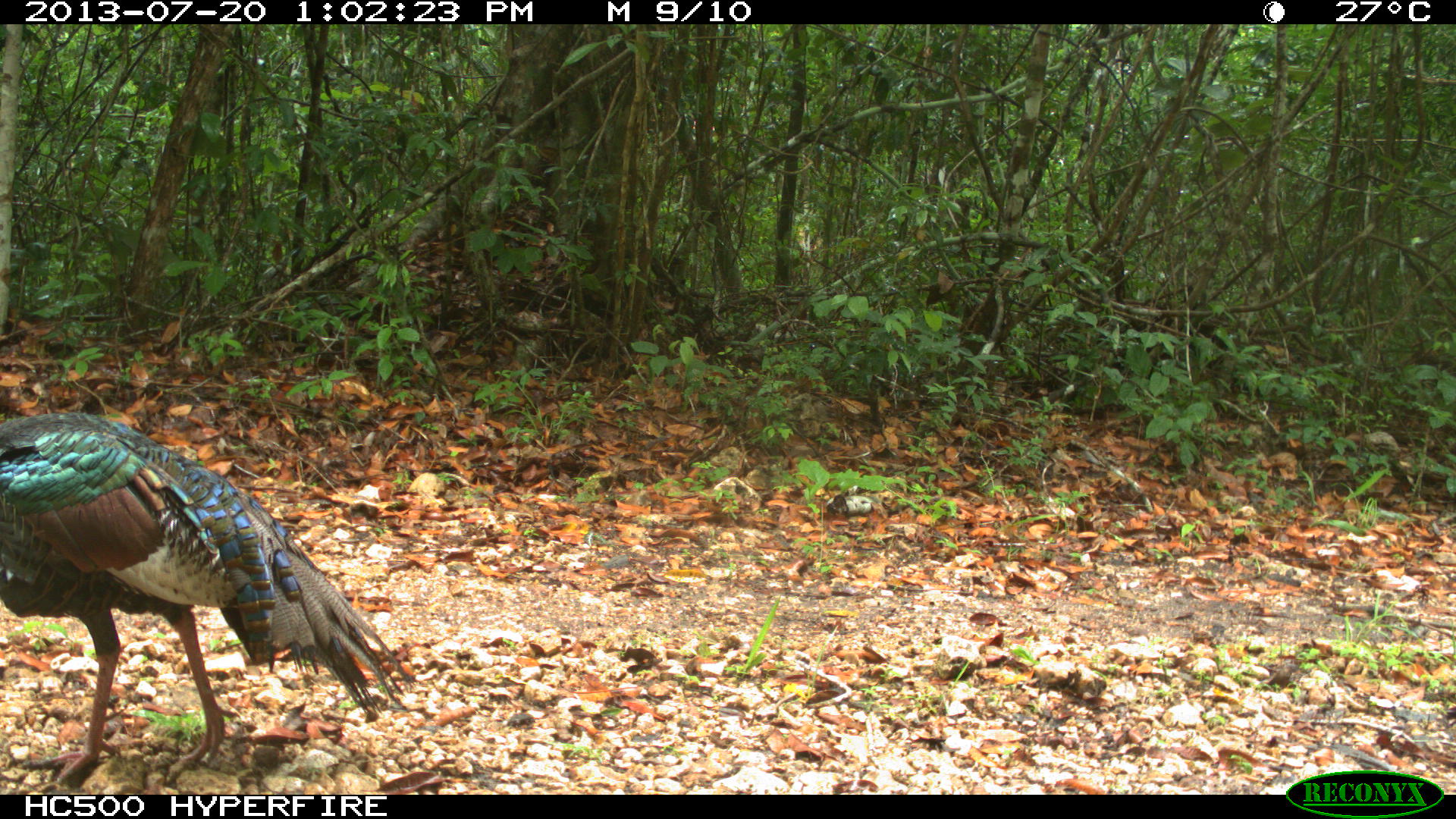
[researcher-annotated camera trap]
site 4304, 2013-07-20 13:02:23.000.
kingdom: Animalia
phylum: Chordata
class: Aves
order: Galliformes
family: Phasianidae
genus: Meleagris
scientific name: Meleagris ocellata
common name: ocellated turkey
Meleagris ocellata (ocellated turkey), count 1, sex male.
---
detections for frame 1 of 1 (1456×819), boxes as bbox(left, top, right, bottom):
meleagris ocellata: bbox(0, 409, 415, 785)